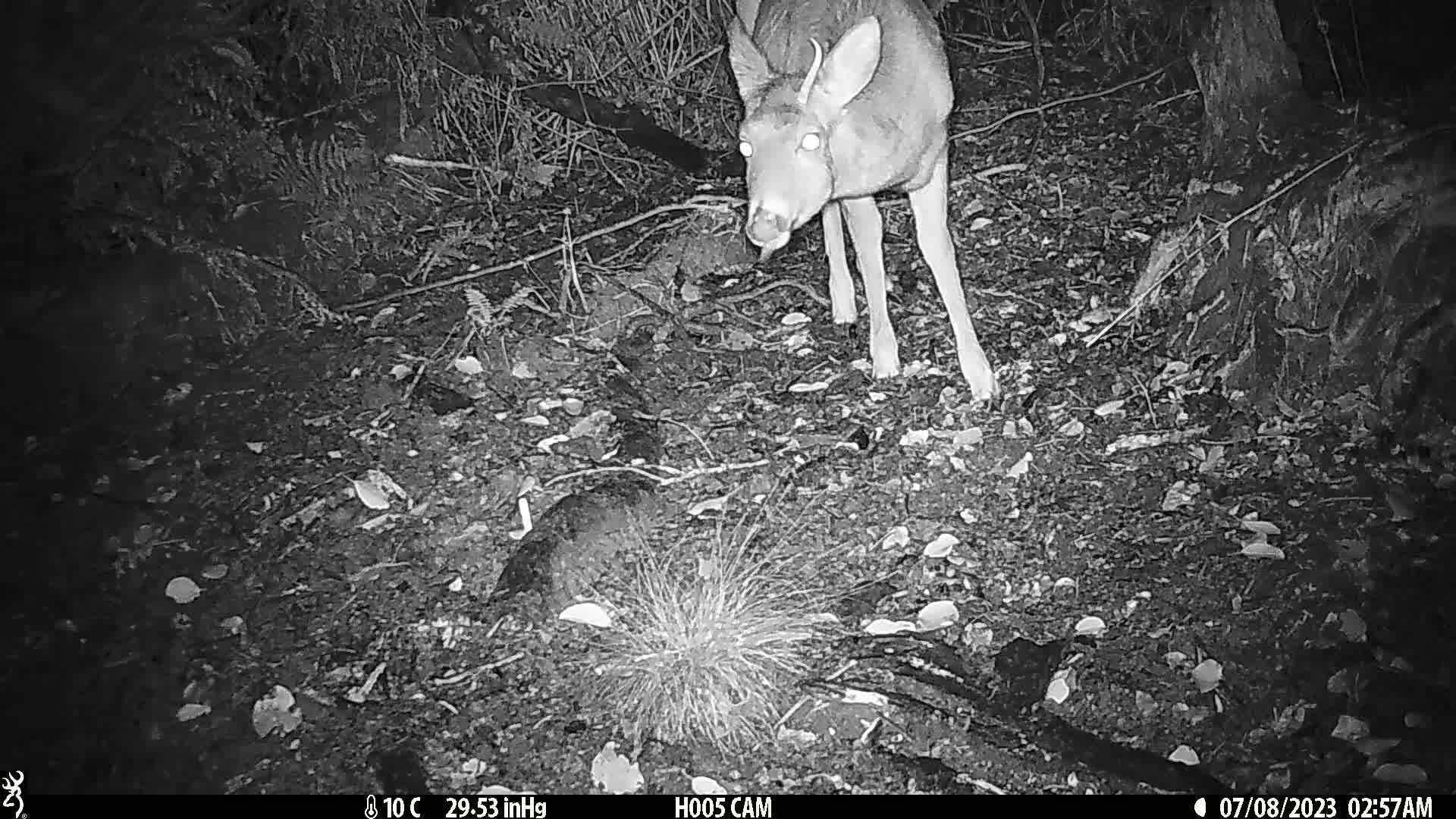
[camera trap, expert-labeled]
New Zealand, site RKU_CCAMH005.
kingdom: Animalia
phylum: Chordata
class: Mammalia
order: Artiodactyla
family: Cervidae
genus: Odocoileus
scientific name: Odocoileus virginianus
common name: white-tailed deer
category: white tailed deer